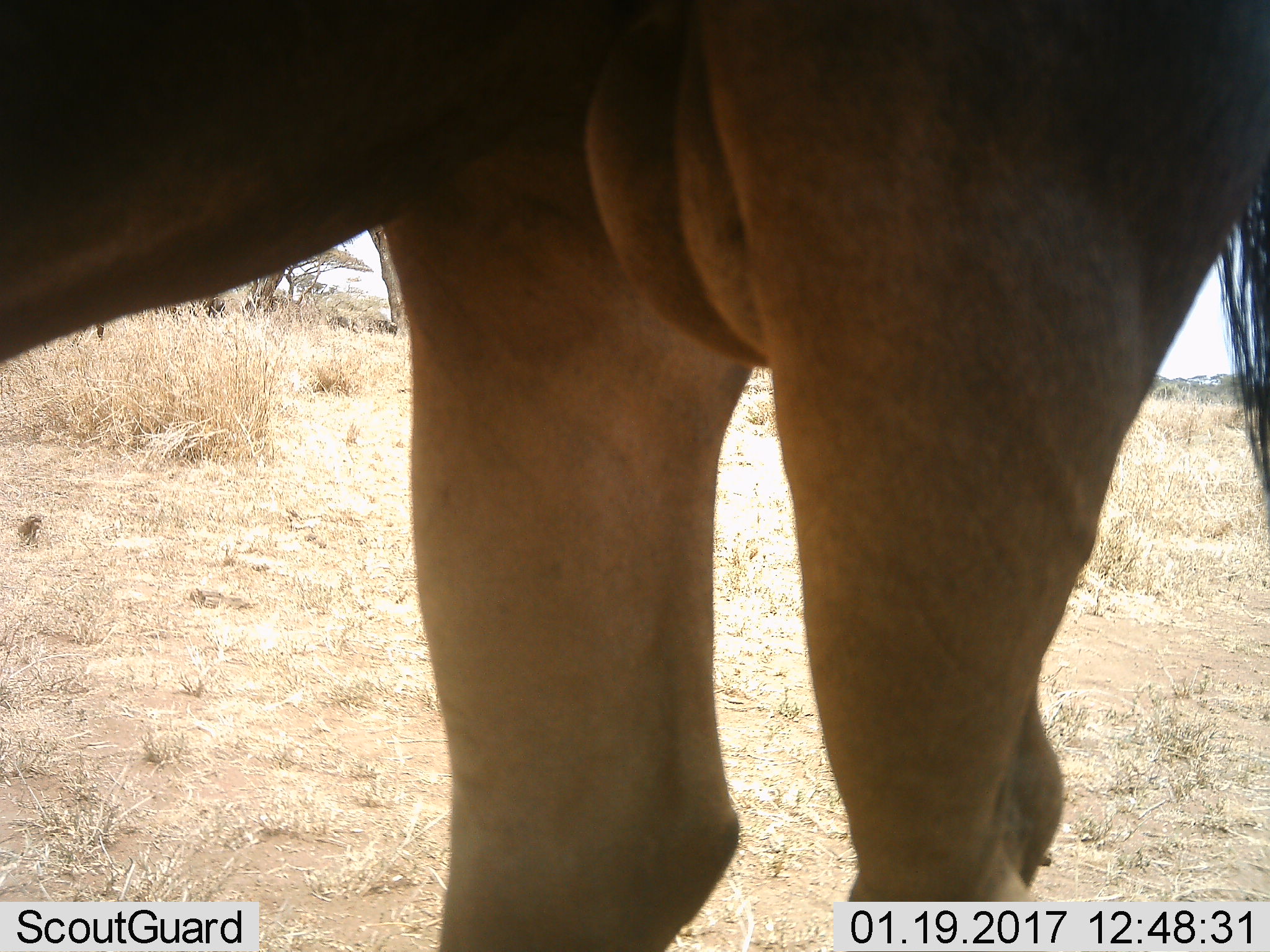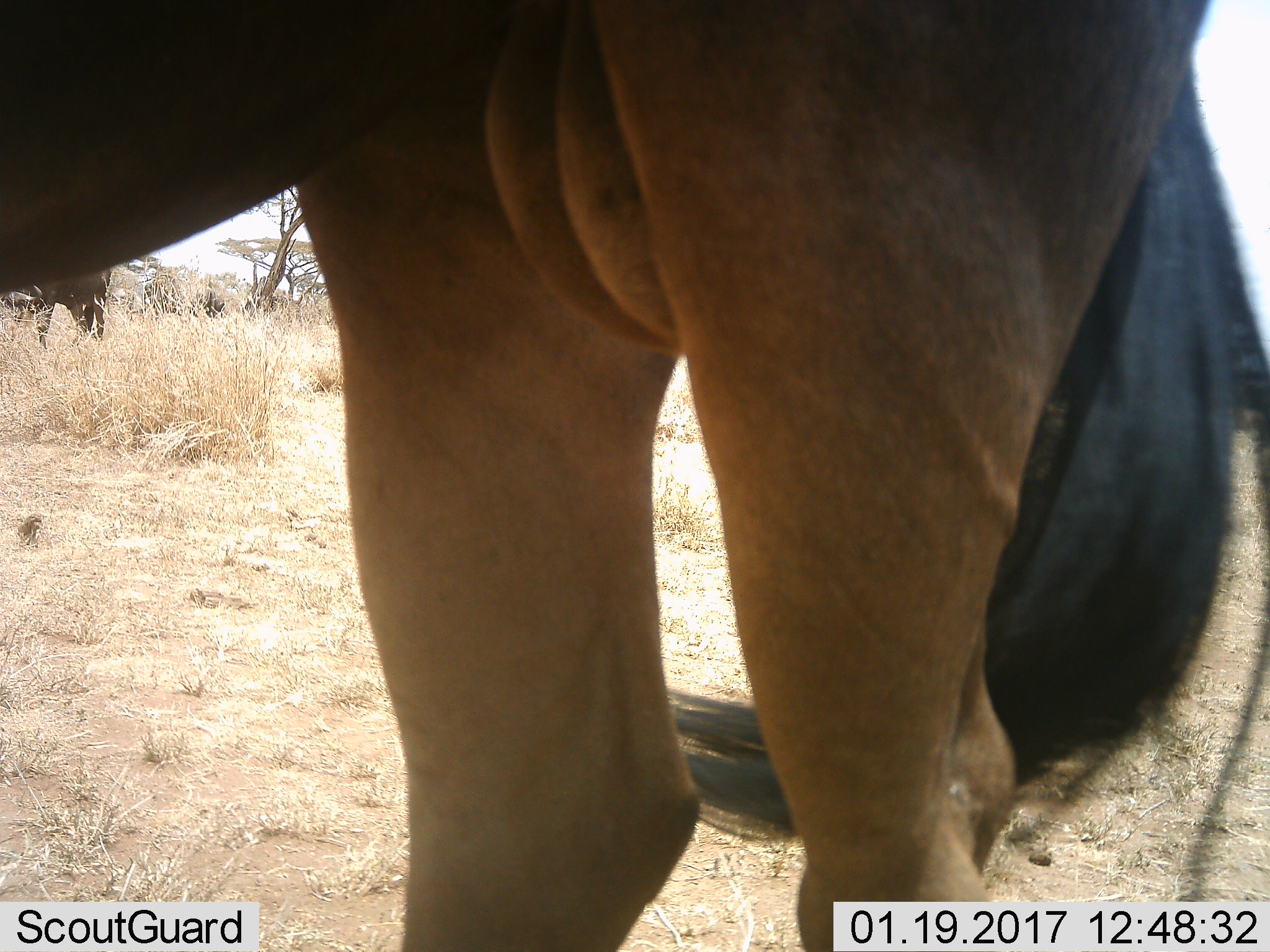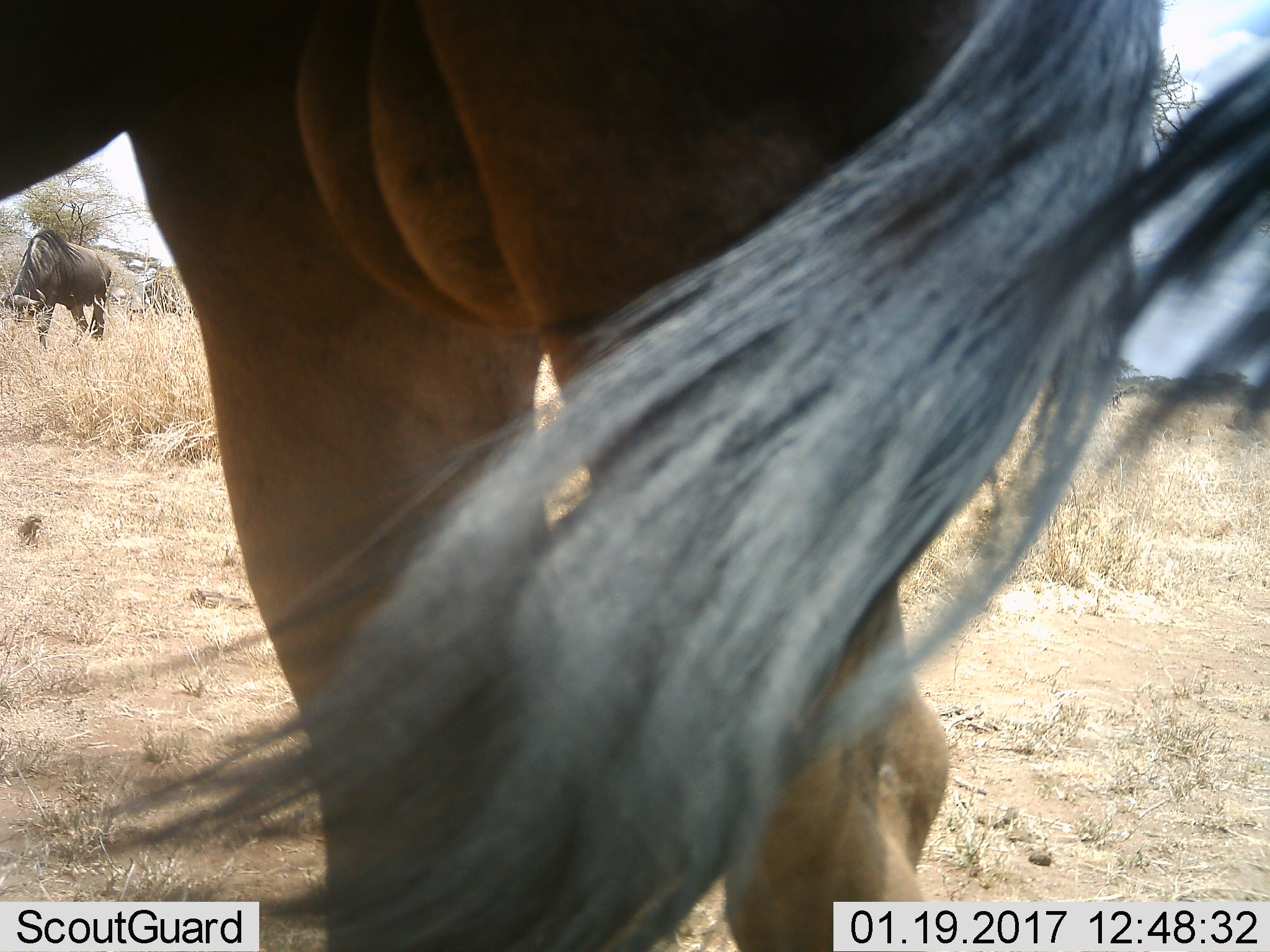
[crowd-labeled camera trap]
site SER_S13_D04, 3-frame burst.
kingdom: Animalia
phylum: Chordata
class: Mammalia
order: Artiodactyla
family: Bovidae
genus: Connochaetes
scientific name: Connochaetes taurinus taurinus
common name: blue wildebeest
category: wildebeestblue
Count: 5.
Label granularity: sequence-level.